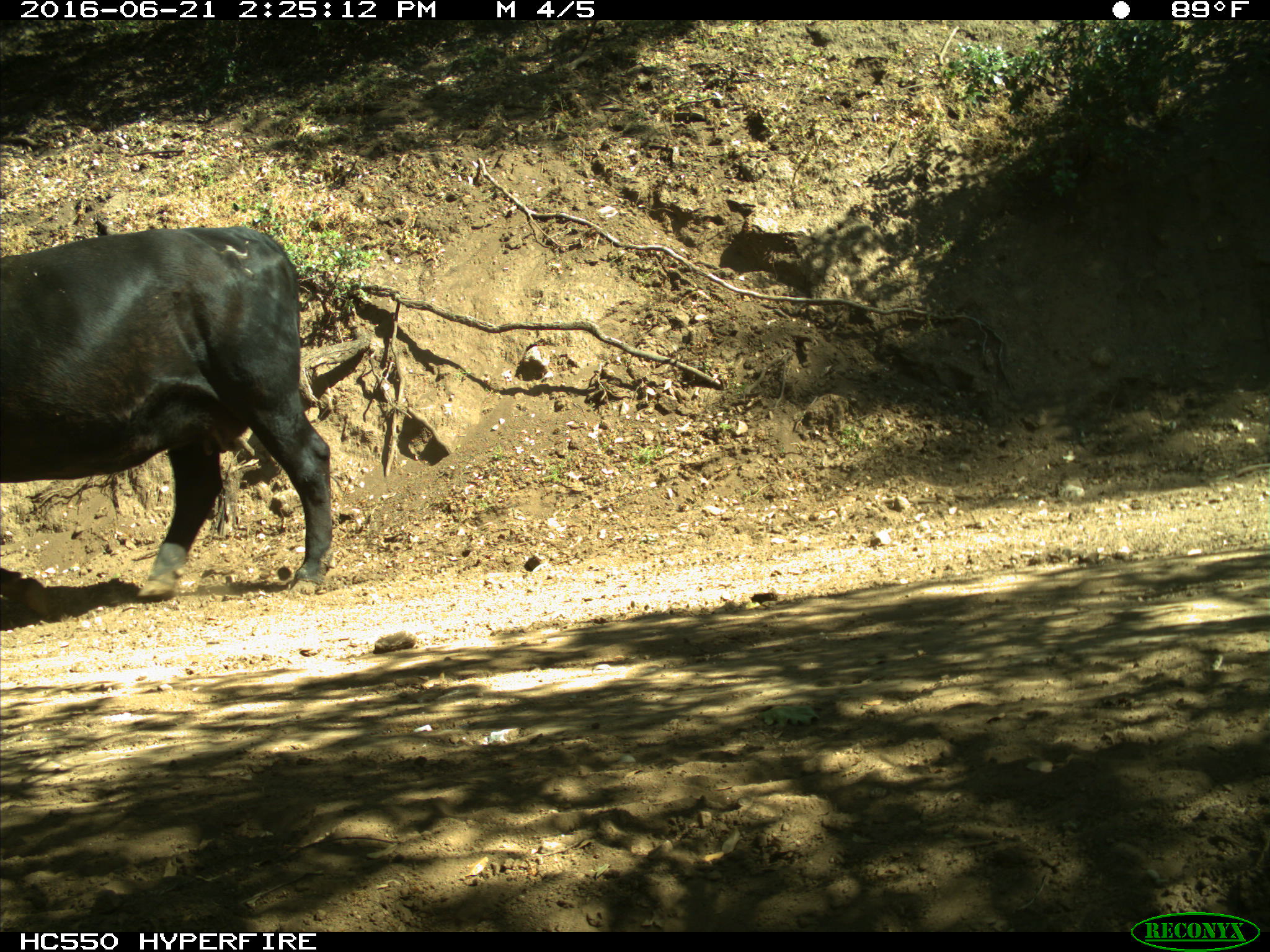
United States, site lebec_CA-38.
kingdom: Animalia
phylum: Chordata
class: Mammalia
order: Artiodactyla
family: Bovidae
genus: Bos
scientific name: Bos taurus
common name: domestic cow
Bos taurus (domestic cow).